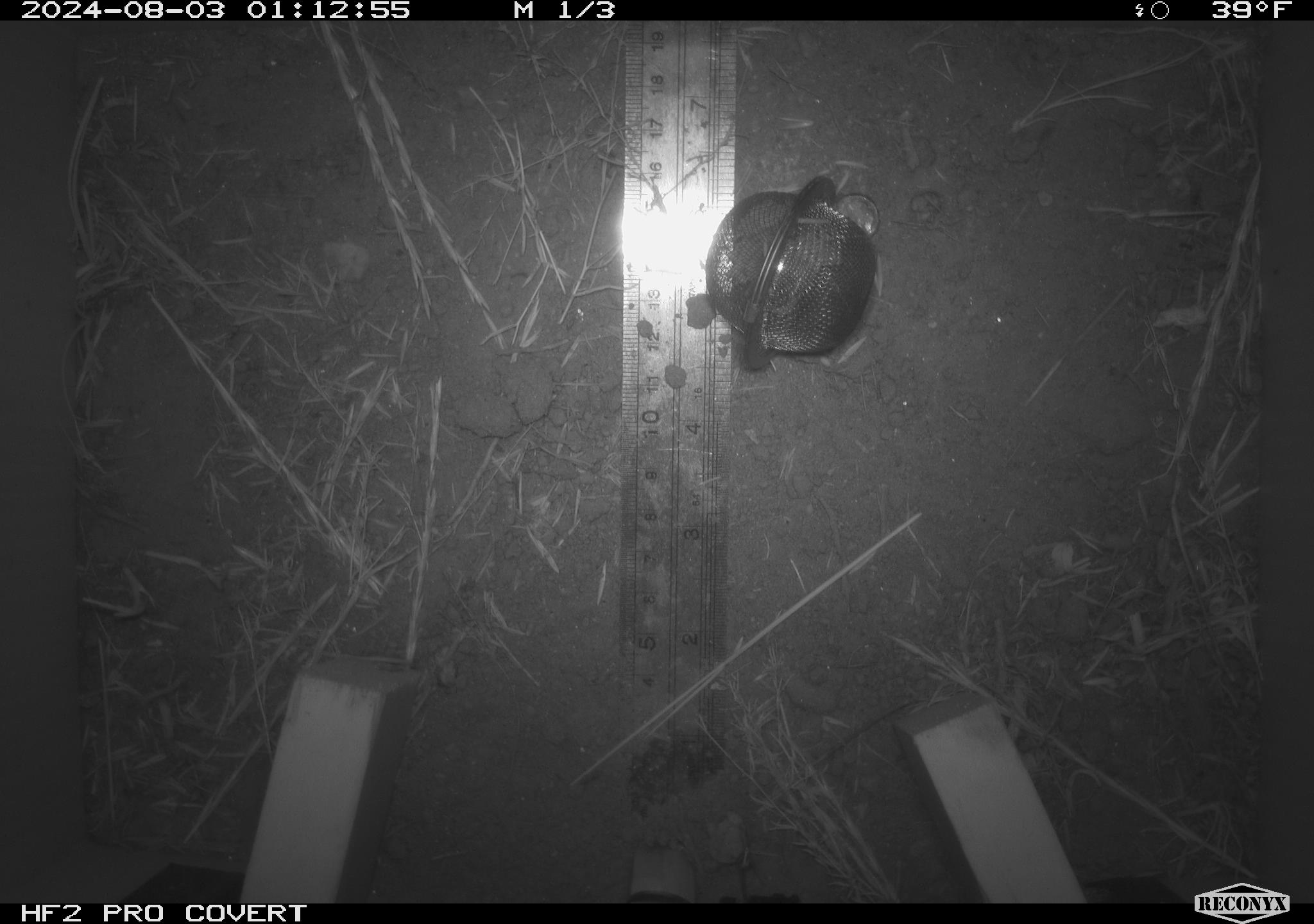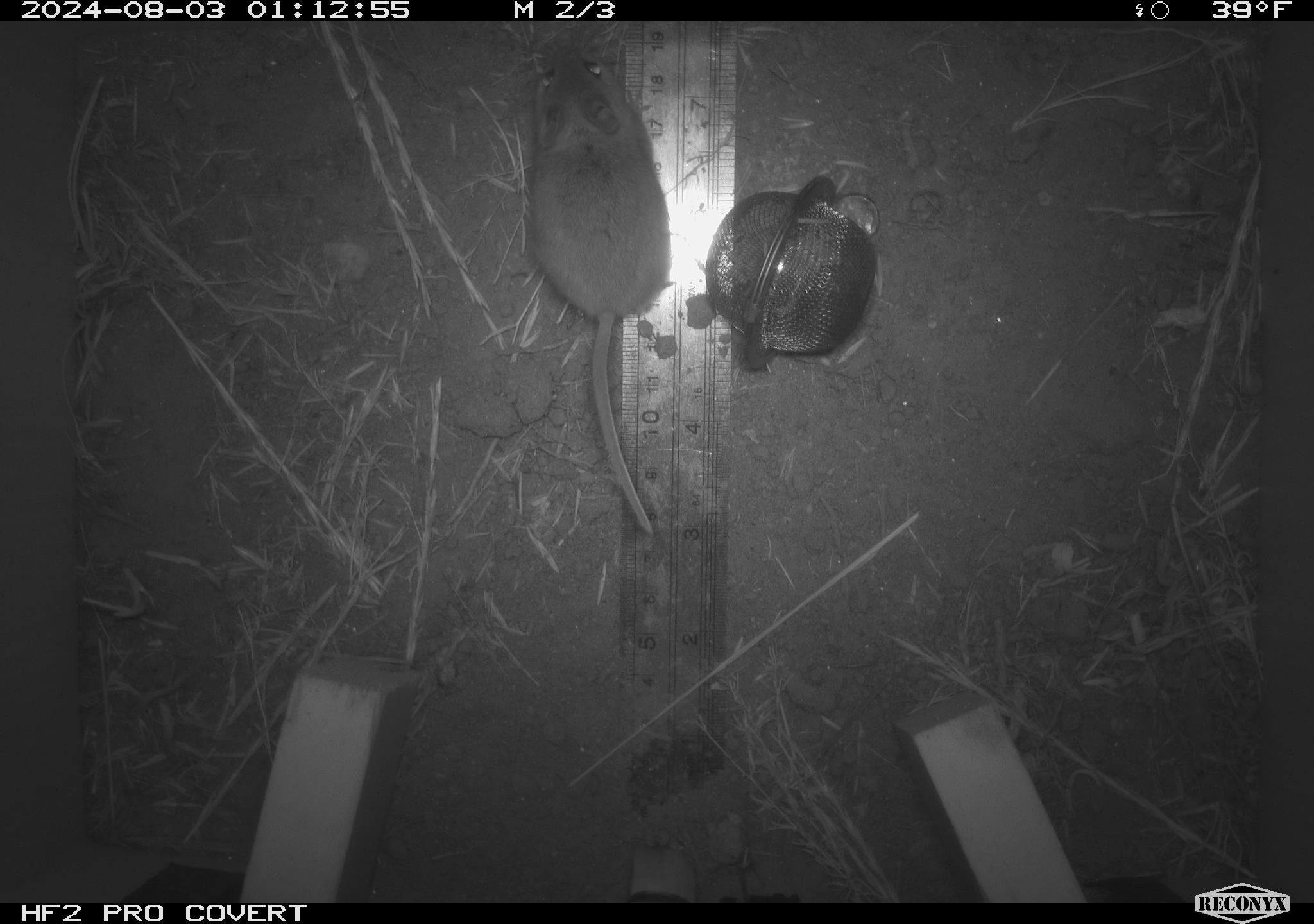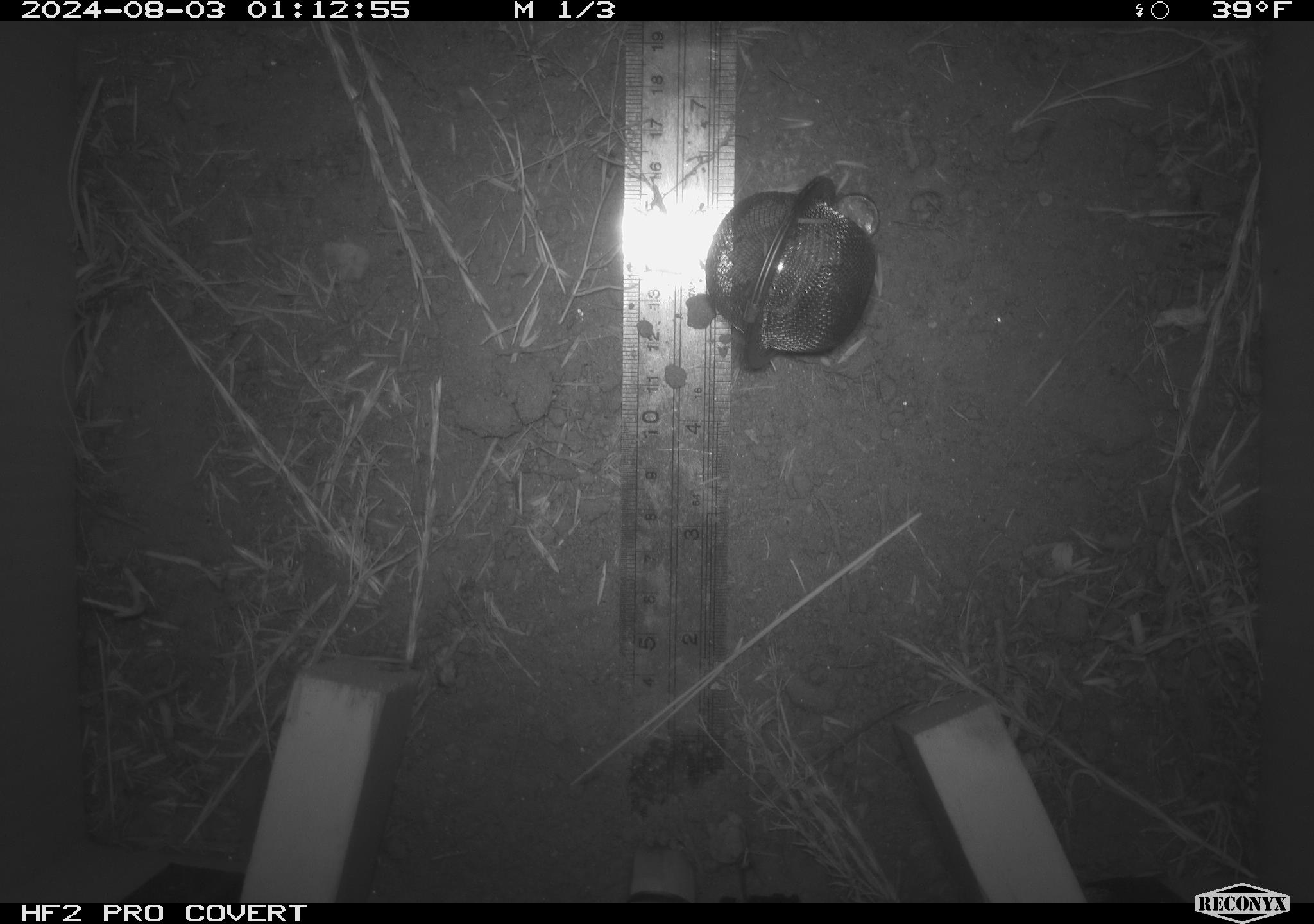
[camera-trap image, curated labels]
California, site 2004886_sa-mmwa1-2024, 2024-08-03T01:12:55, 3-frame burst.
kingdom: Animalia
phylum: Chordata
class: Mammalia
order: Rodentia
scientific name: Rodentia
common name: mouse species